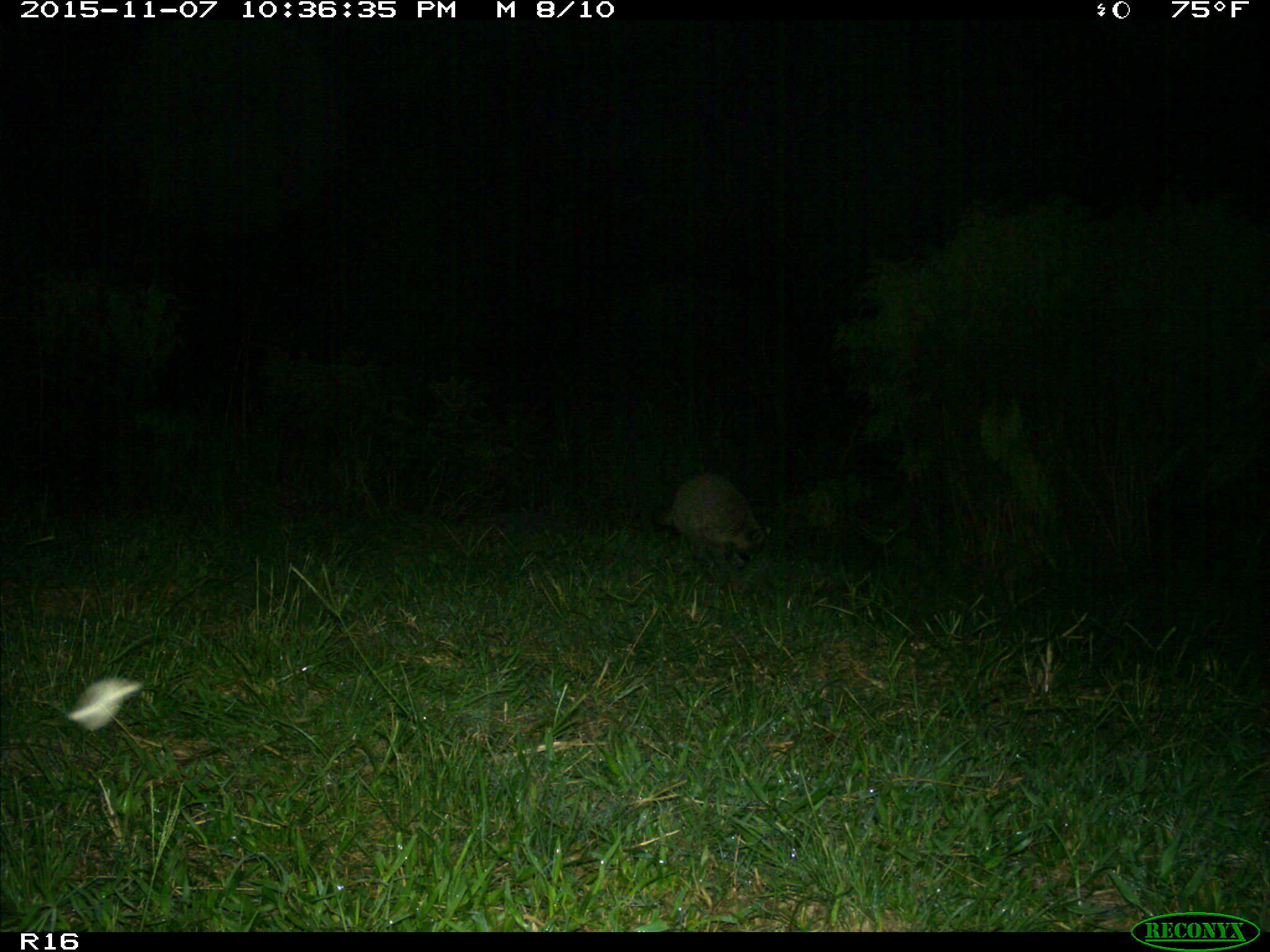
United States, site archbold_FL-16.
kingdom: Animalia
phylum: Chordata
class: Mammalia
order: Carnivora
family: Canidae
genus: Canis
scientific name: Canis latrans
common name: coyote